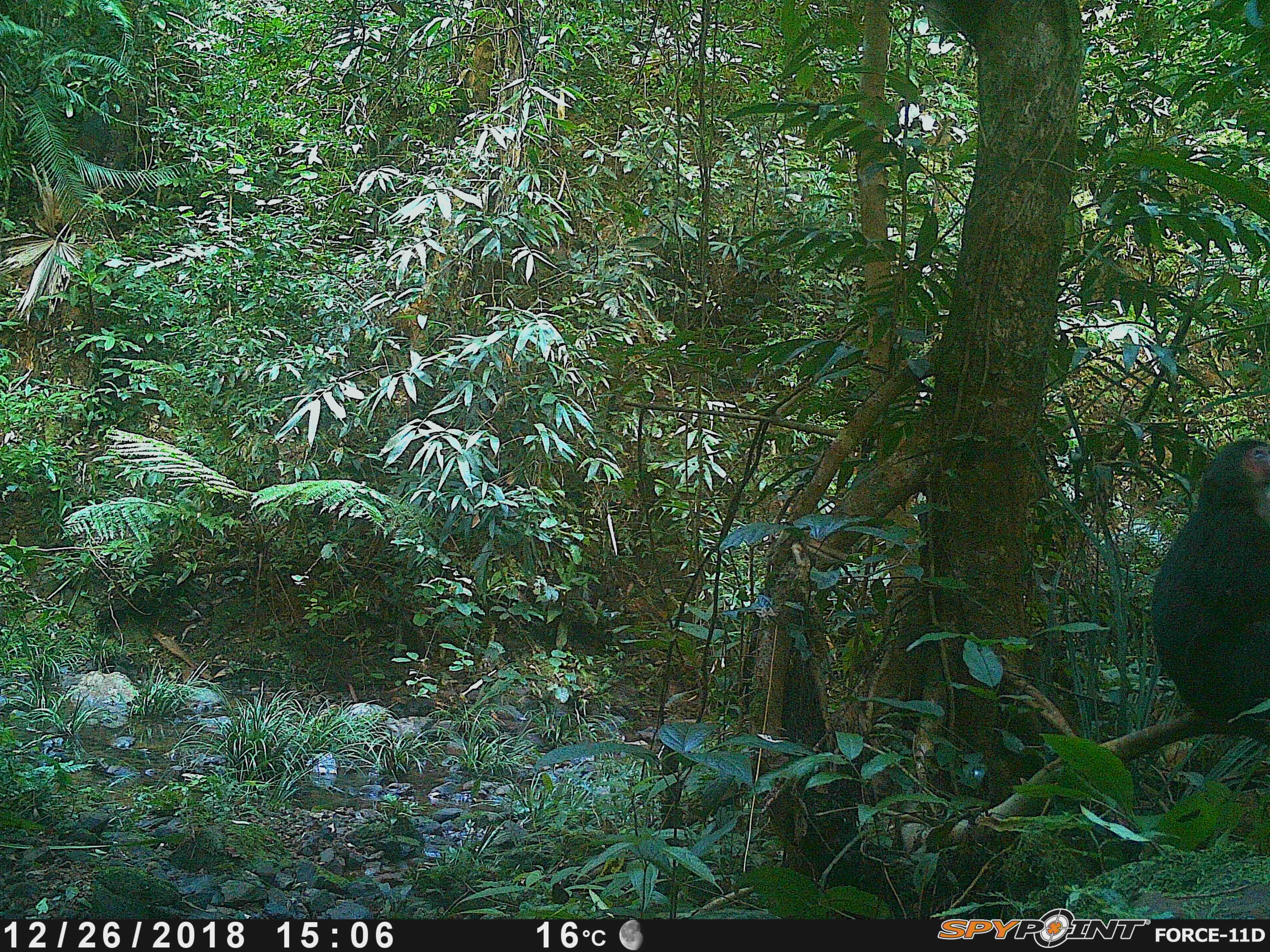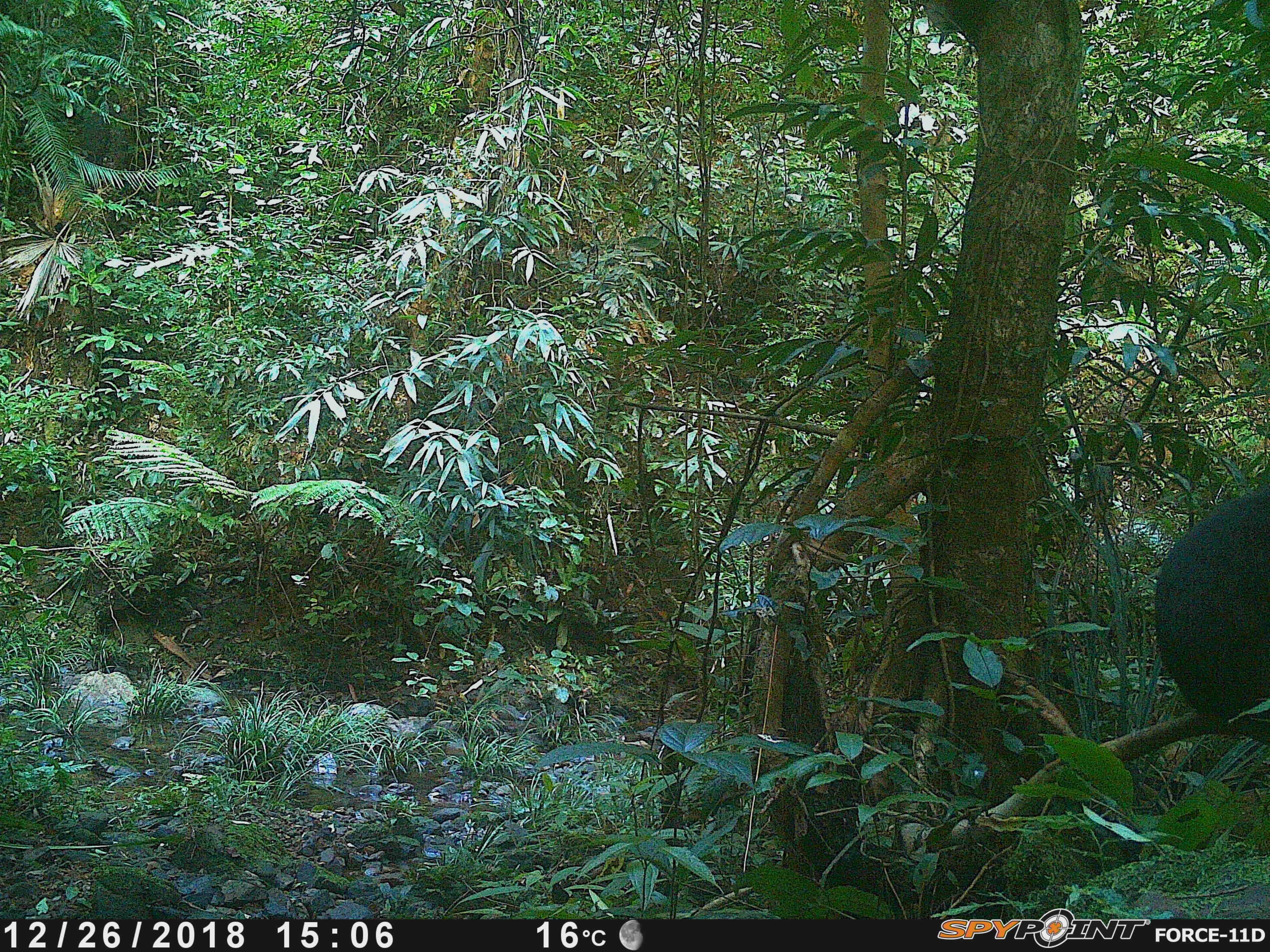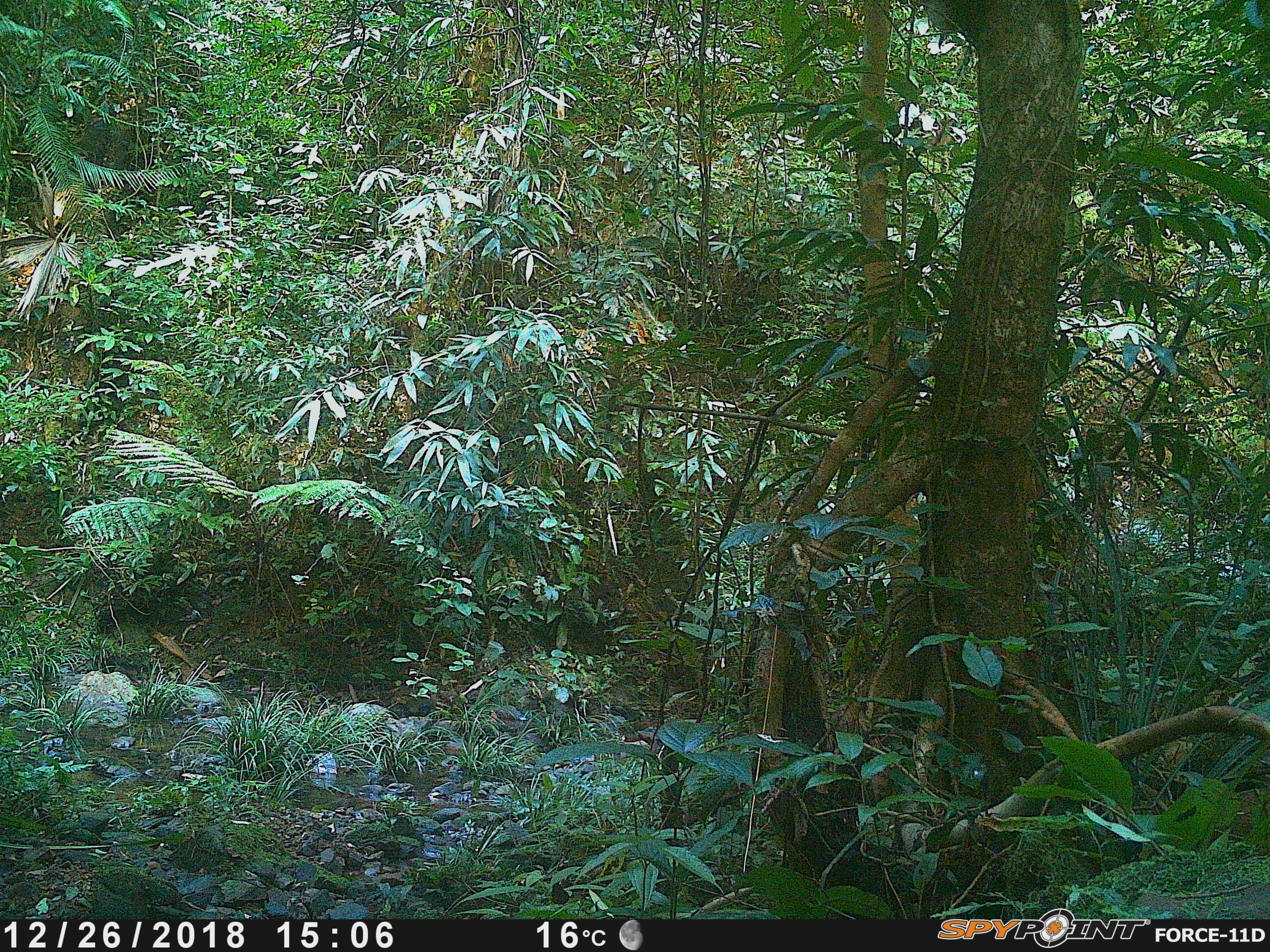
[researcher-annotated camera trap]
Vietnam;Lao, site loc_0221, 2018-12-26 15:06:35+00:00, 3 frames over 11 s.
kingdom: Animalia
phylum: Chordata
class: Mammalia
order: Primates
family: Cercopithecidae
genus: Macaca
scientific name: Macaca arctoides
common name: stump-tailed macaque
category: stump tailed macaque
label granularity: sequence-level